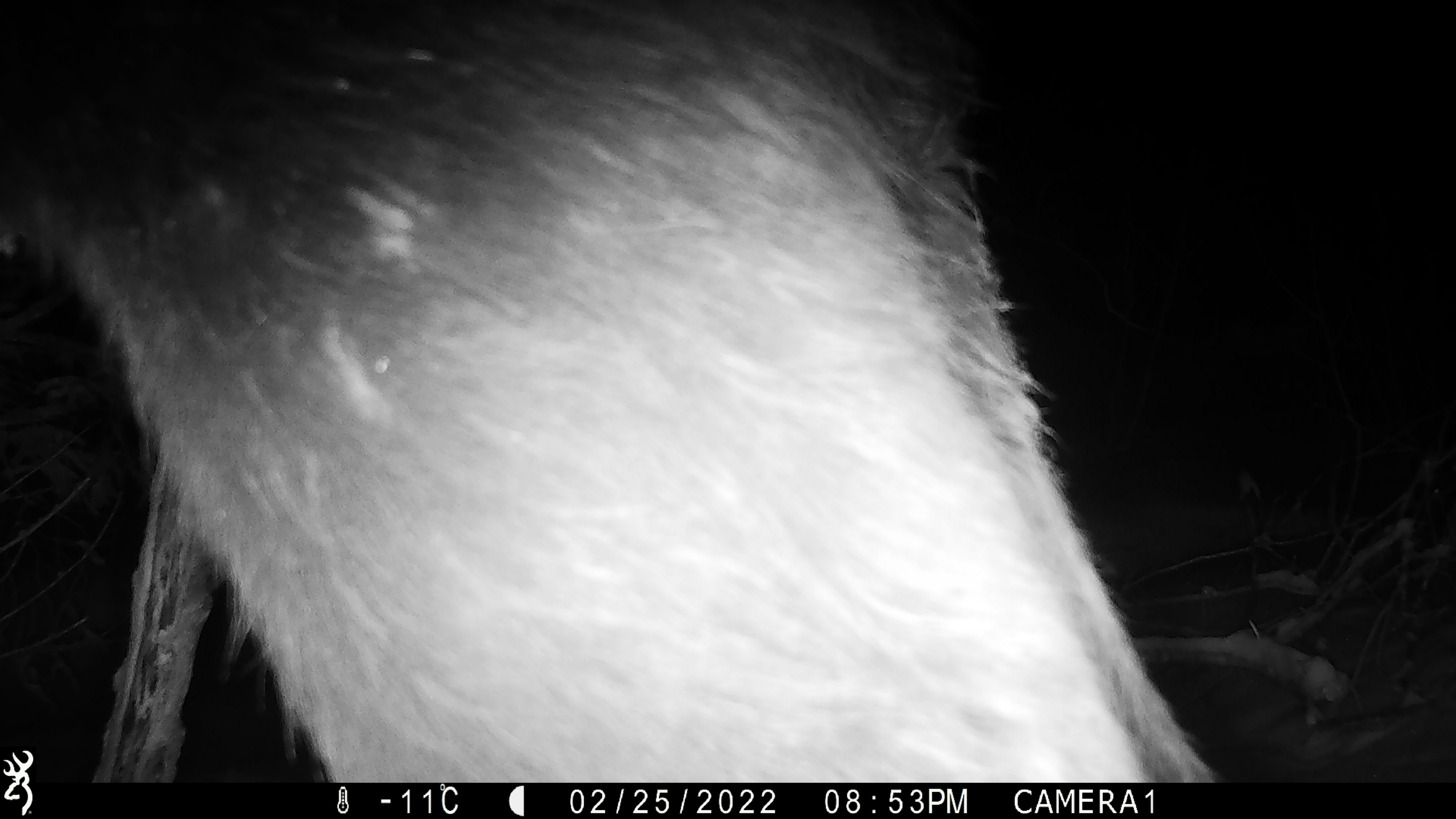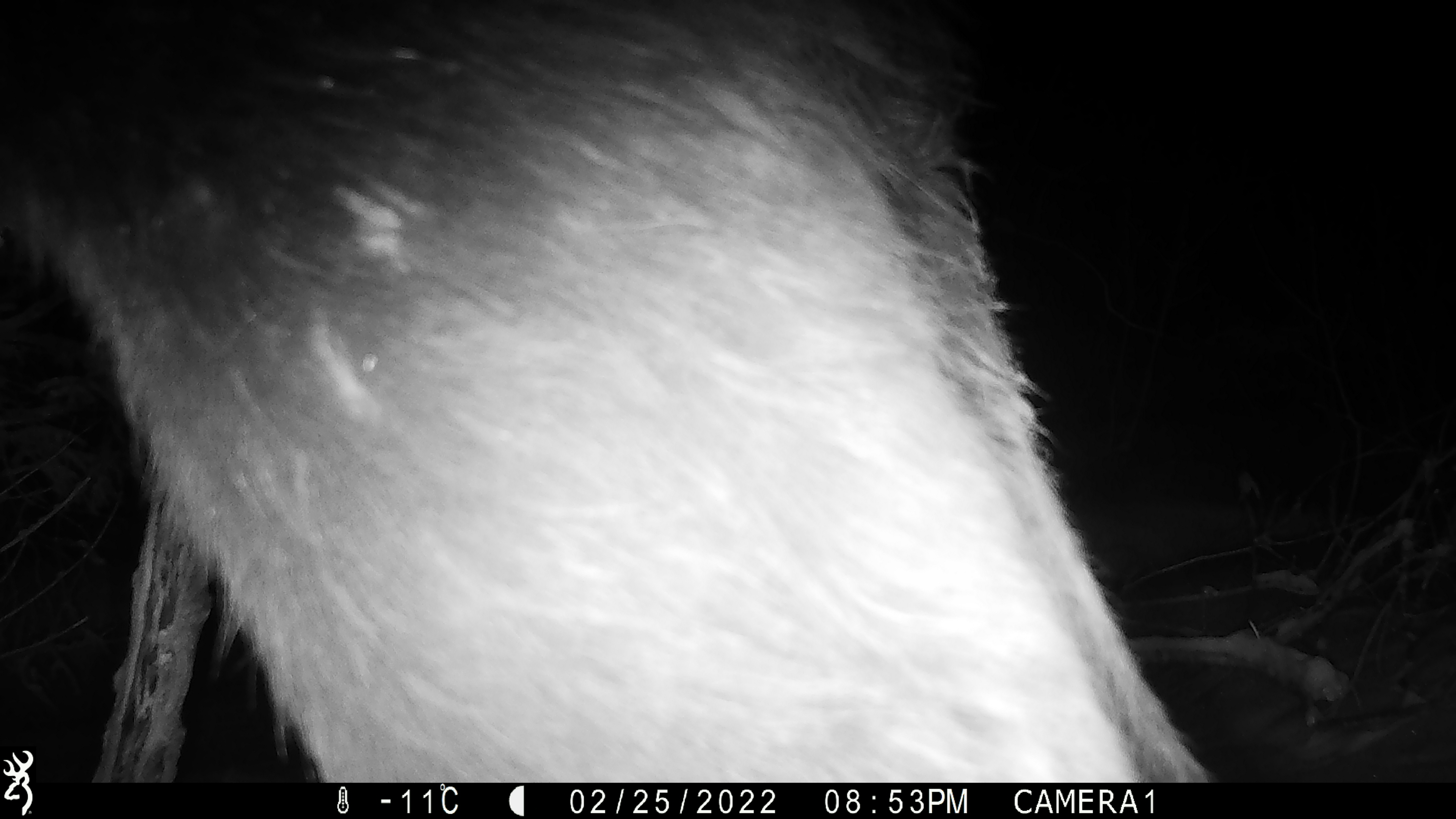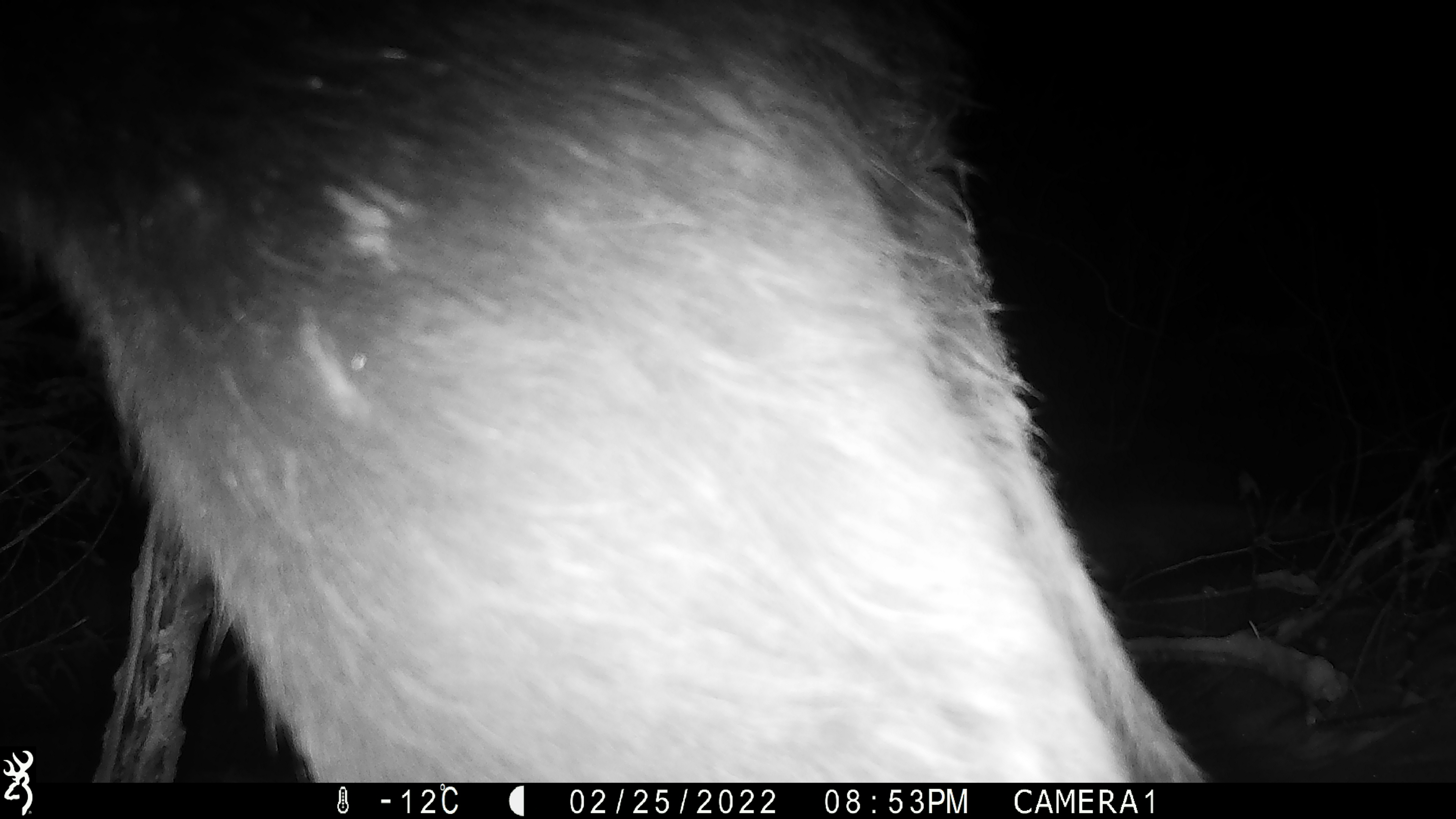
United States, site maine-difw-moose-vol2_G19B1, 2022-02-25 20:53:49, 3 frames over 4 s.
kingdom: Animalia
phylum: Chordata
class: Mammalia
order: Artiodactyla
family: Cervidae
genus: Alces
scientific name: Alces alces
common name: moose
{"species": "moose (Alces alces)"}